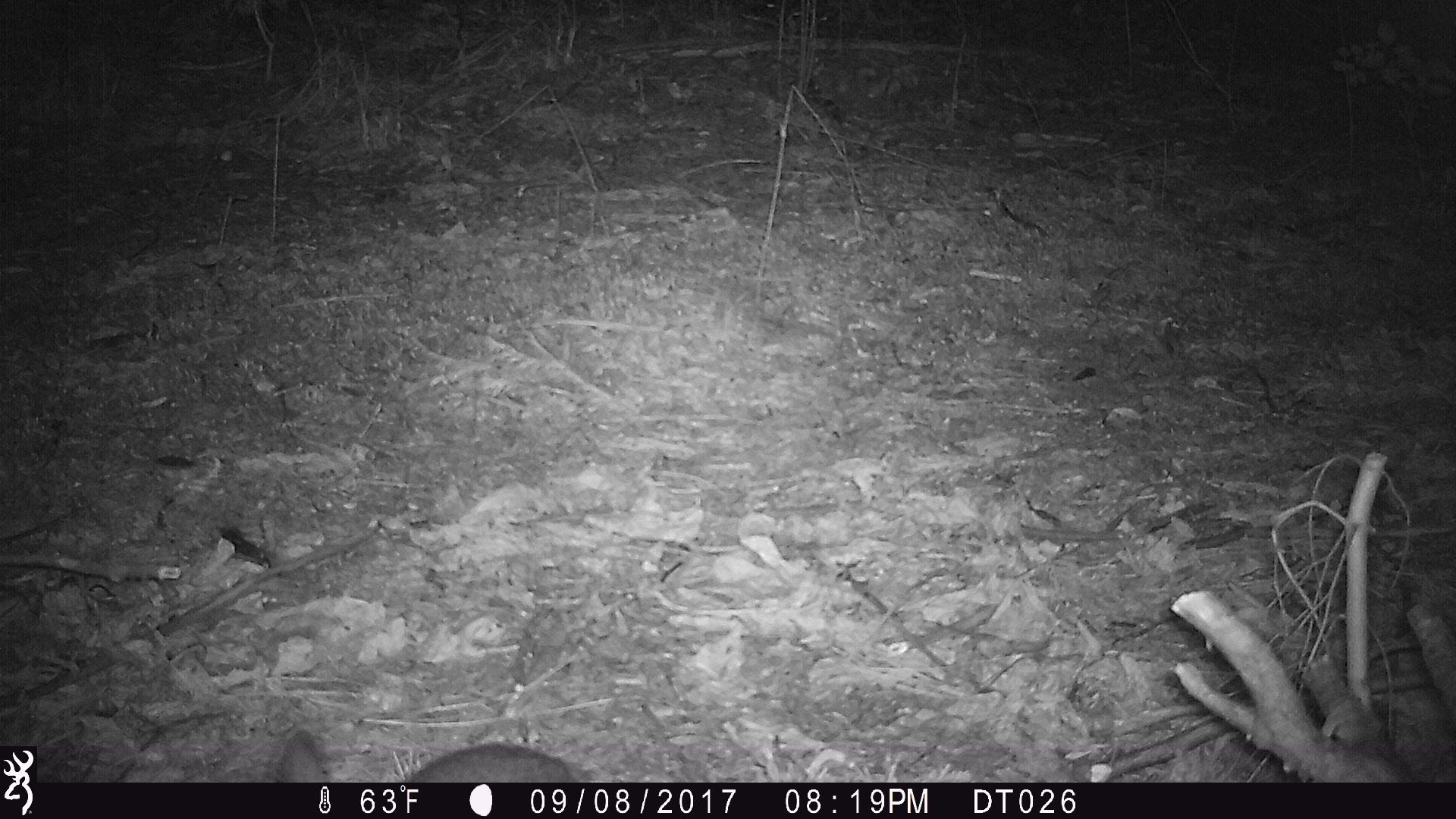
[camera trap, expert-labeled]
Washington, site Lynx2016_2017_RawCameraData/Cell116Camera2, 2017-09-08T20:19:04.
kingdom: Animalia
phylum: Chordata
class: Mammalia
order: Lagomorpha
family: Leporidae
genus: Lepus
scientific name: Lepus americanus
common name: snowshoe hare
Lepus americanus (snowshoe hare). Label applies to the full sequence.